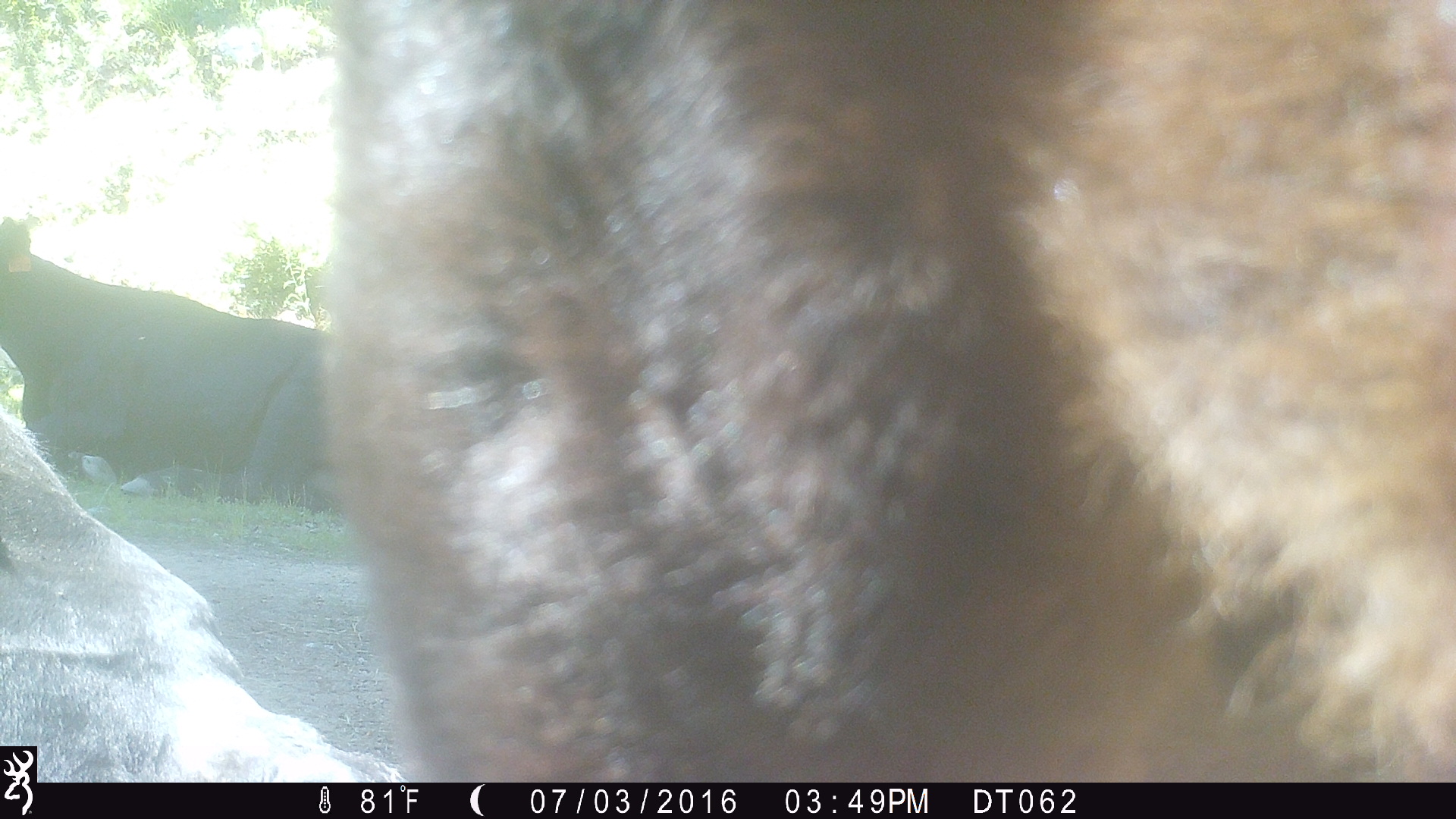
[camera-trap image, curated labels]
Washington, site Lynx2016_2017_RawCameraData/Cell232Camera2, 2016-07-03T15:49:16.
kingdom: Animalia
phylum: Chordata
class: Mammalia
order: Artiodactyla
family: Bovidae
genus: Bos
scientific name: Bos taurus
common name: domestic cattle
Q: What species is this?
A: Domestic cattle (Bos taurus).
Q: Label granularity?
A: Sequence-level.